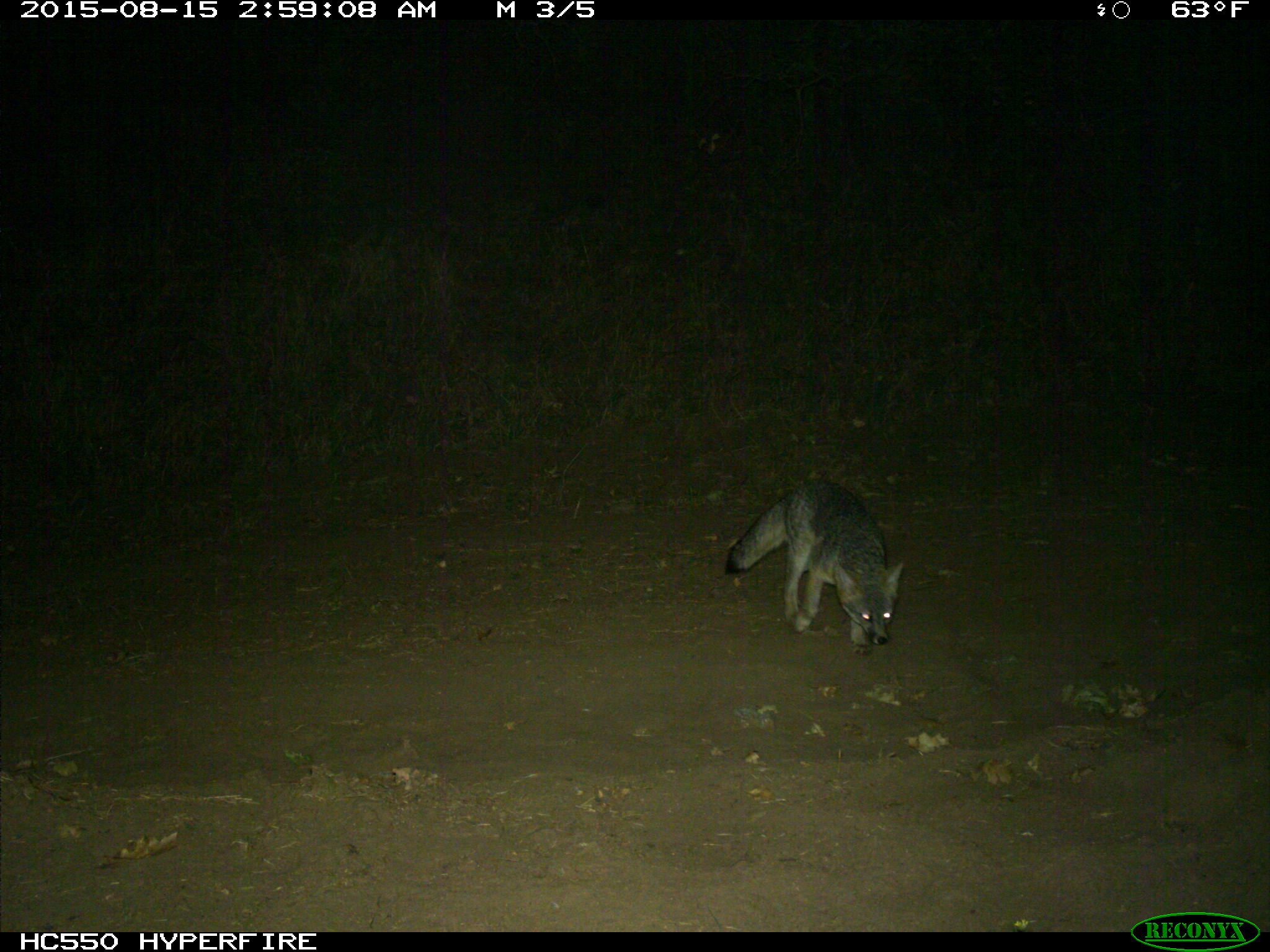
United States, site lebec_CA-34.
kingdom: Animalia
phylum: Chordata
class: Mammalia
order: Carnivora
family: Canidae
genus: Urocyon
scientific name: Urocyon cinereoargenteus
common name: gray fox